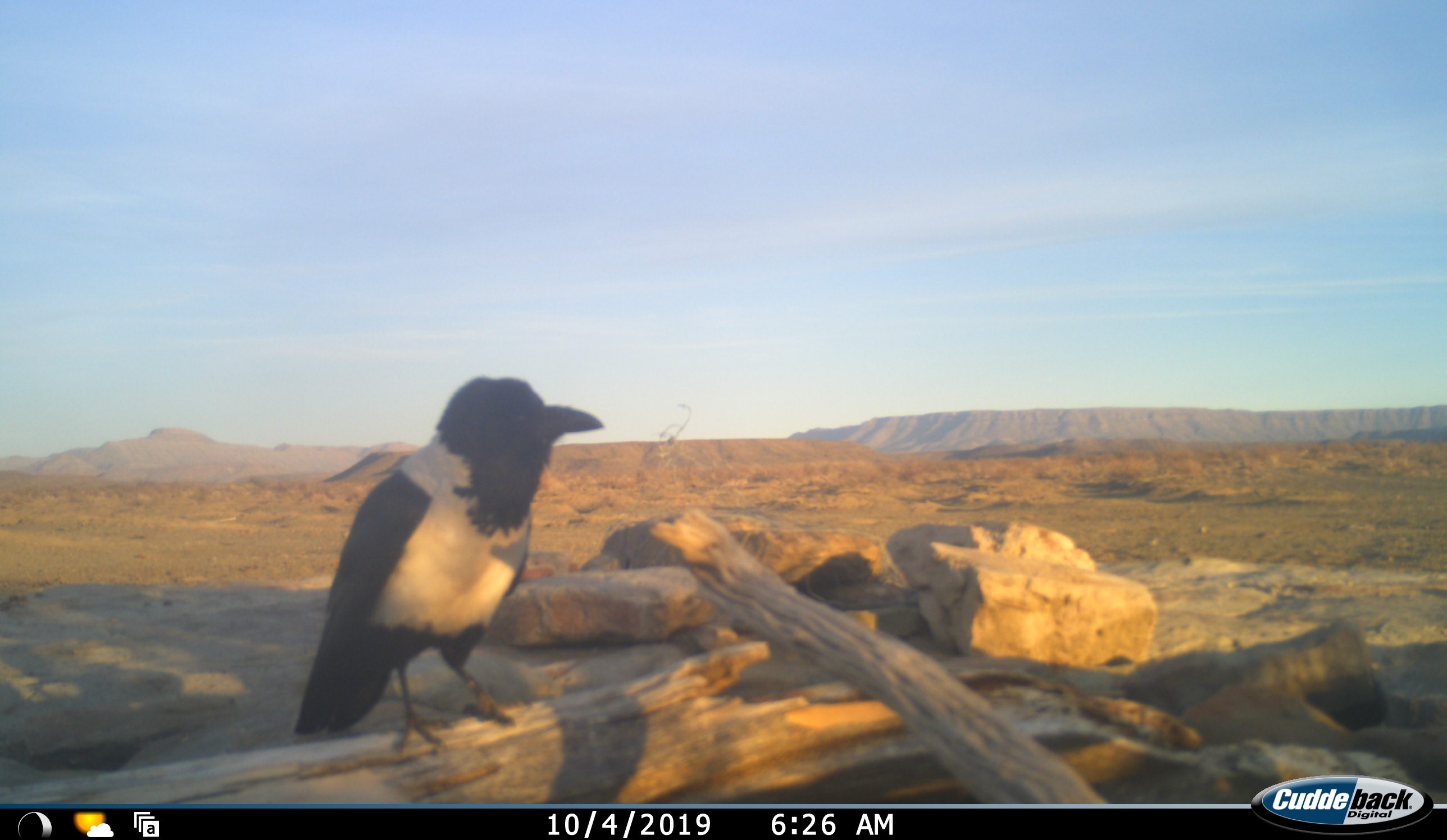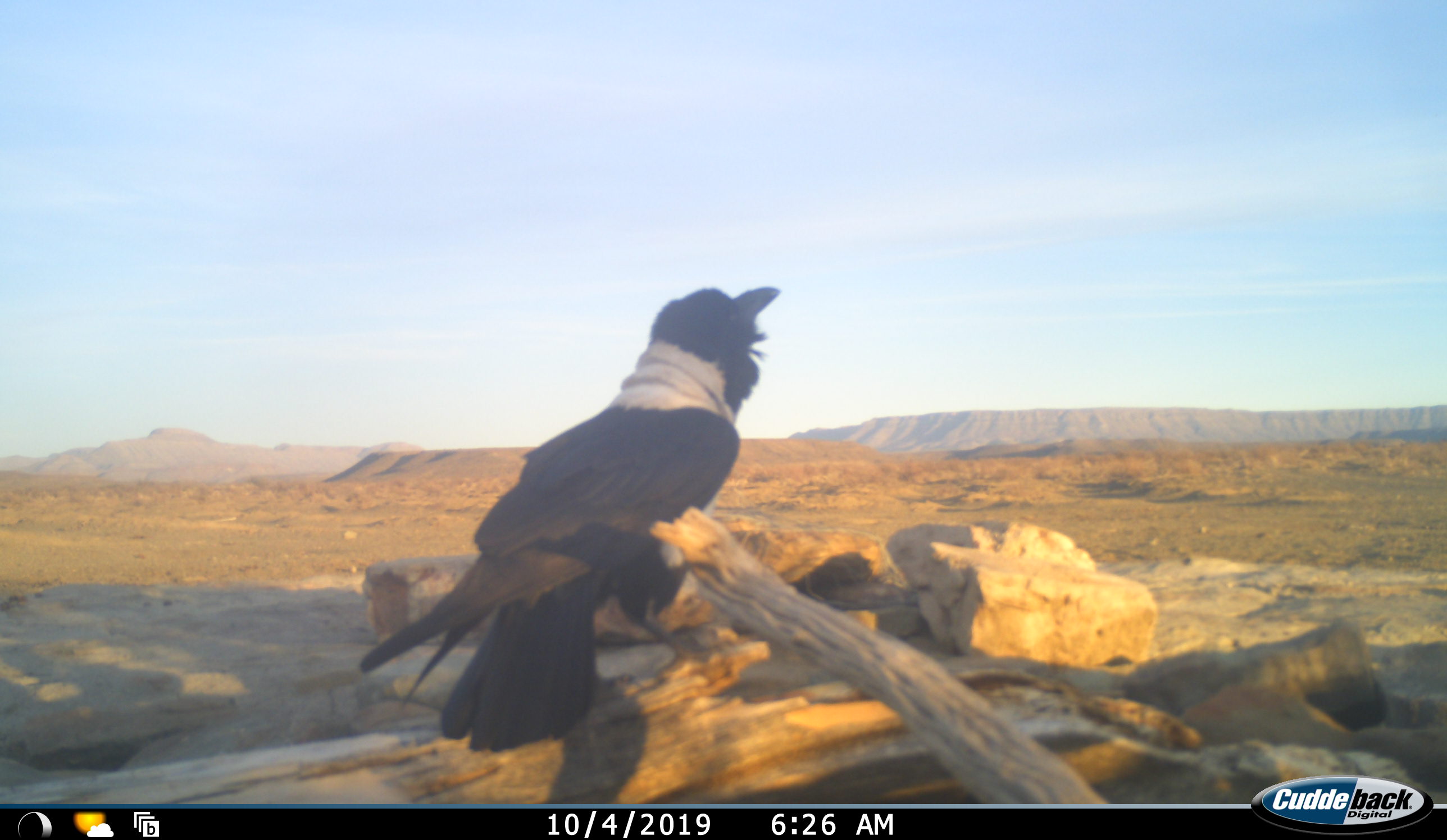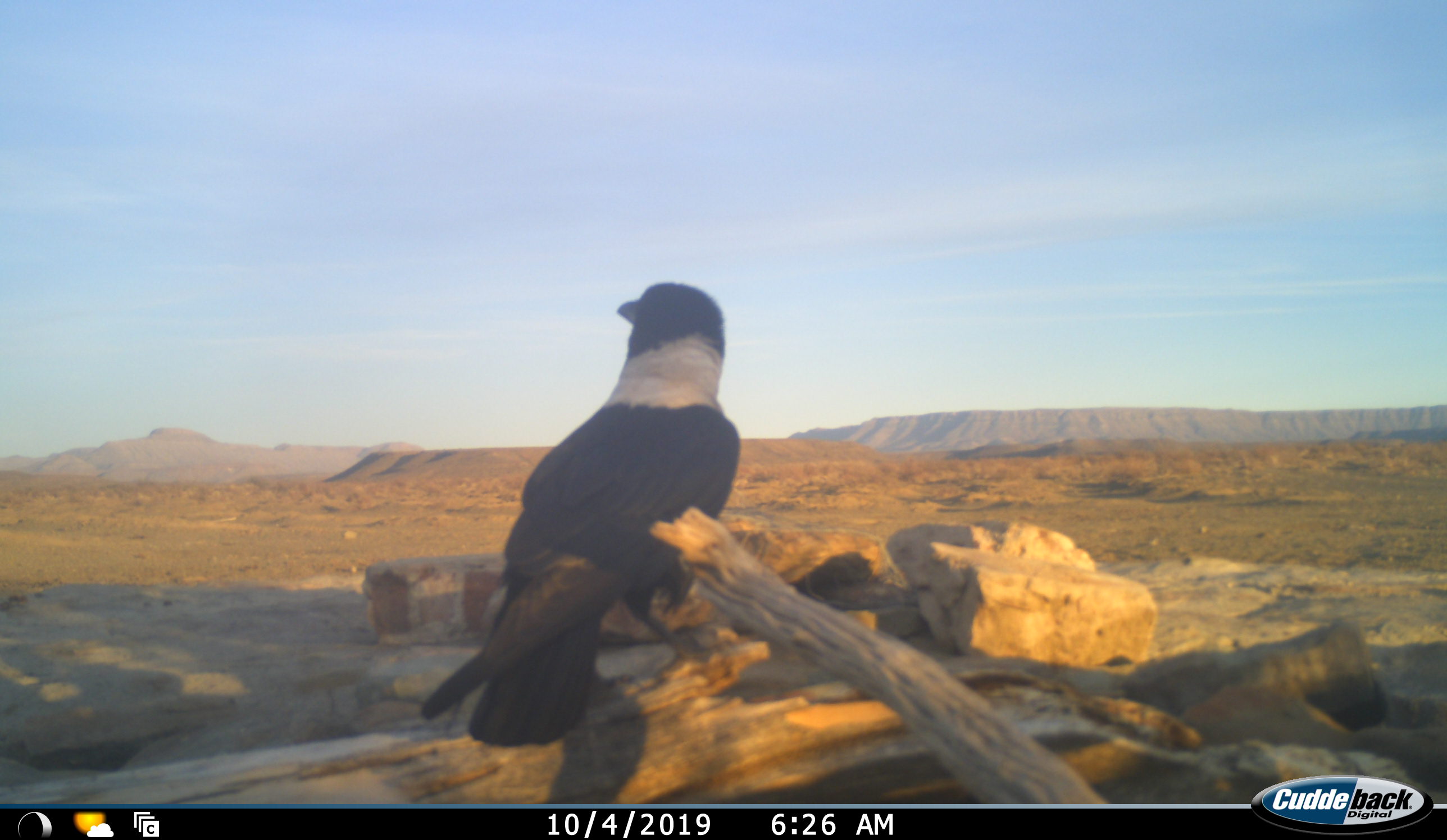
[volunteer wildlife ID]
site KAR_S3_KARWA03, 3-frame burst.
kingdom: Animalia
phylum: Chordata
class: Aves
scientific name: Aves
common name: bird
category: birdother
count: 1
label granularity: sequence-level